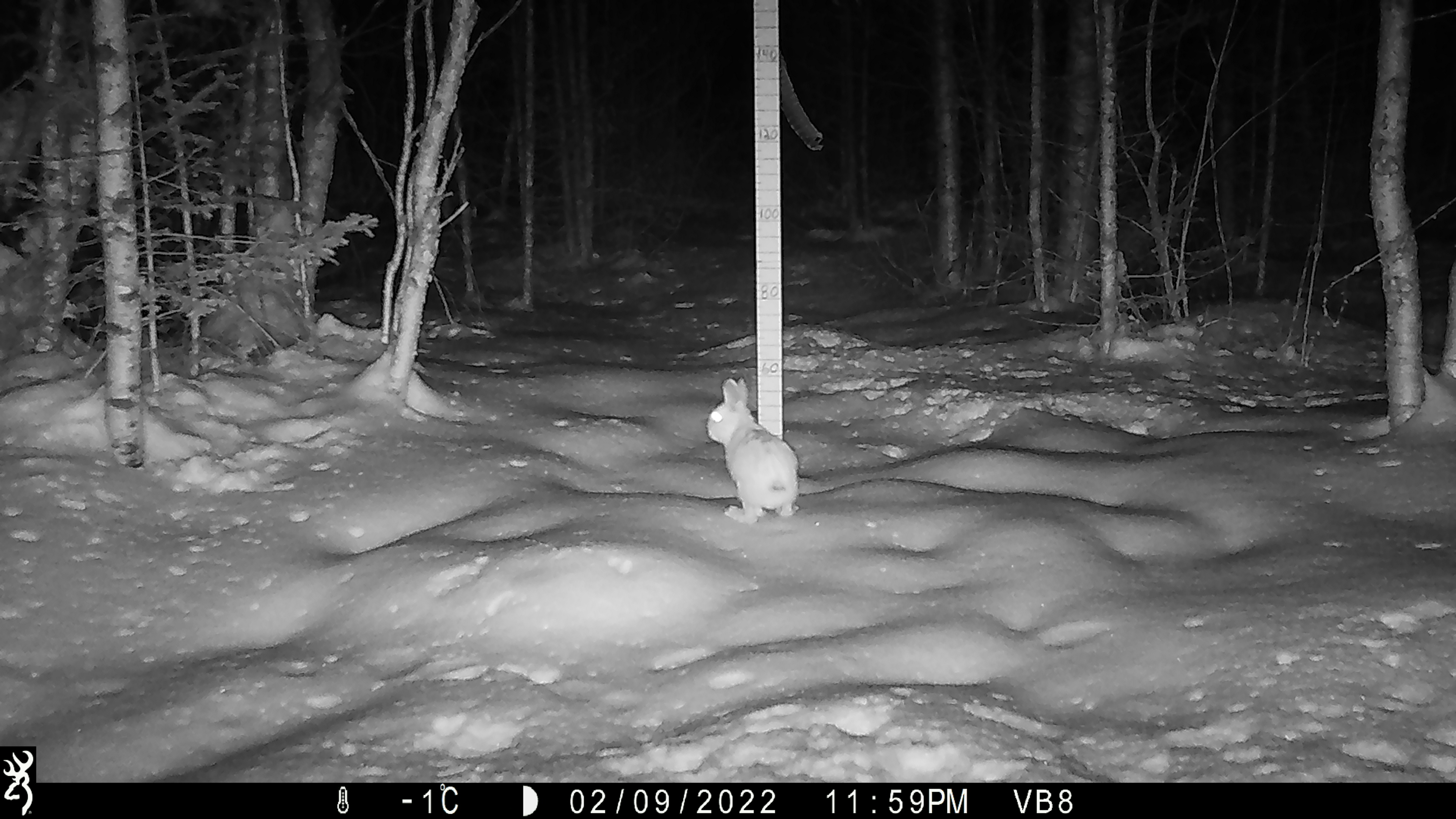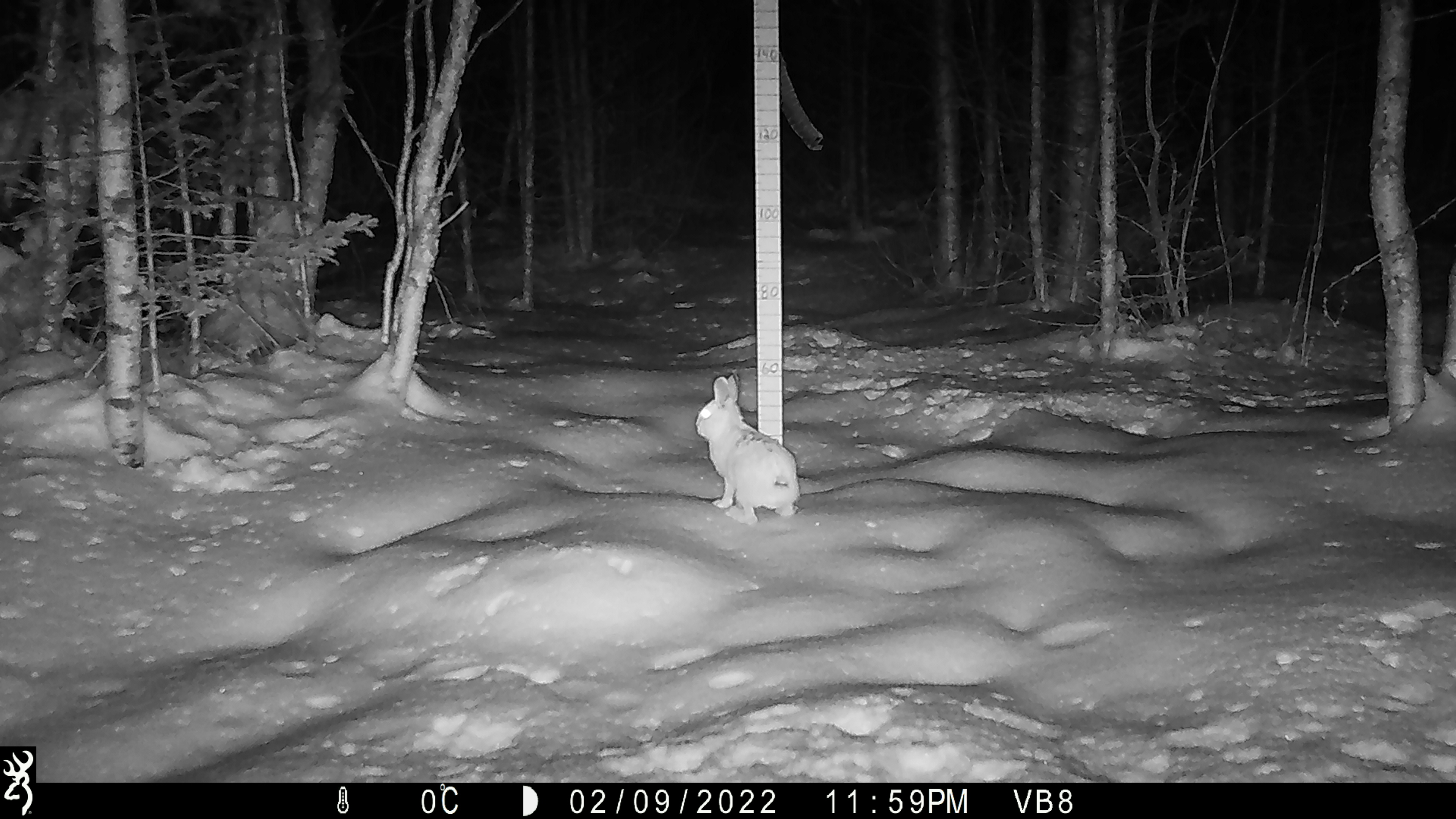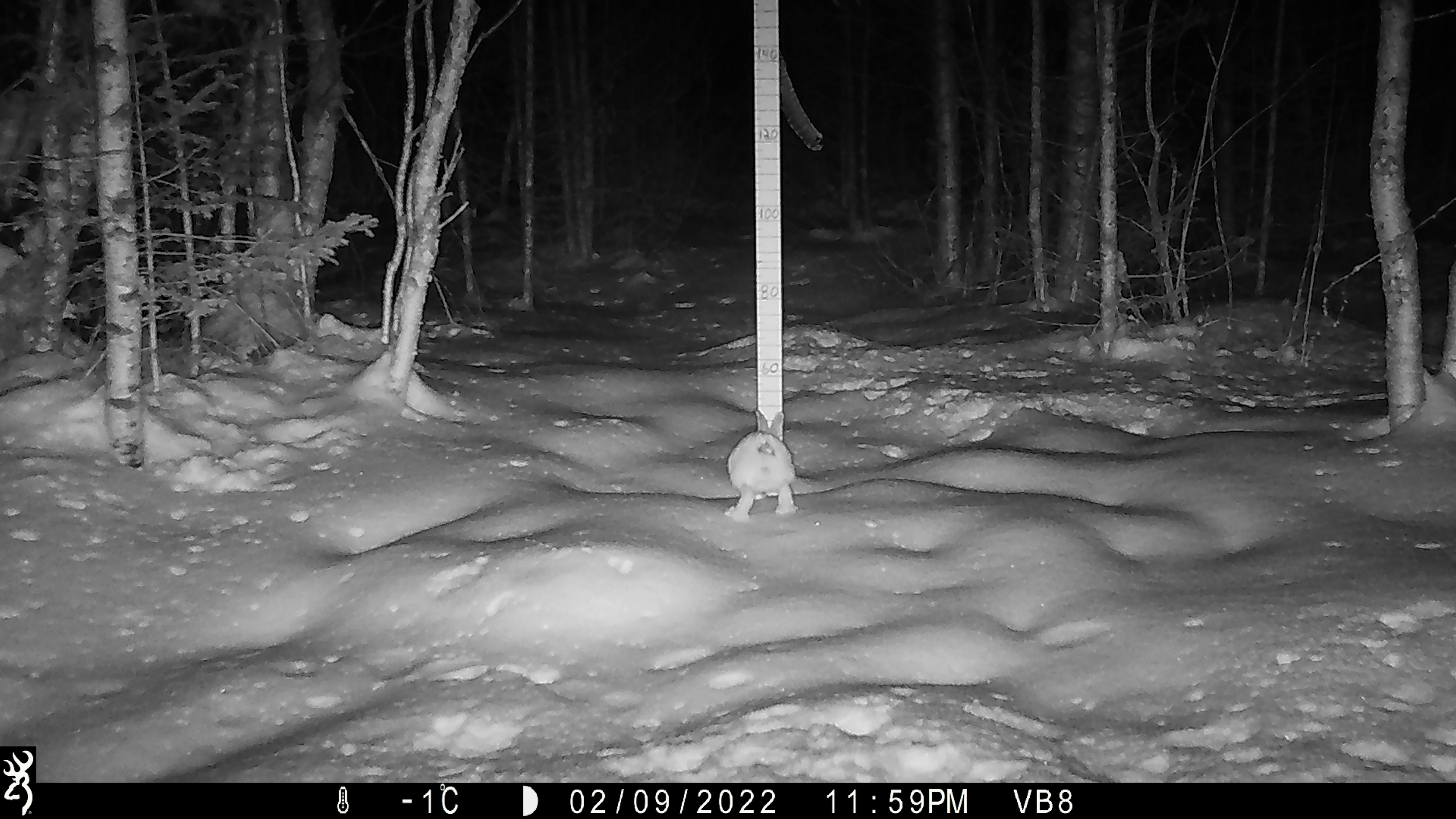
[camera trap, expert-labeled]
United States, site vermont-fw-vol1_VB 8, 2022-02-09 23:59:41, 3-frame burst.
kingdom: Animalia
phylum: Chordata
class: Mammalia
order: Lagomorpha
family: Leporidae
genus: Lepus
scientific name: Lepus americanus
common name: snowshoe hare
Snowshoe hare (Lepus americanus).